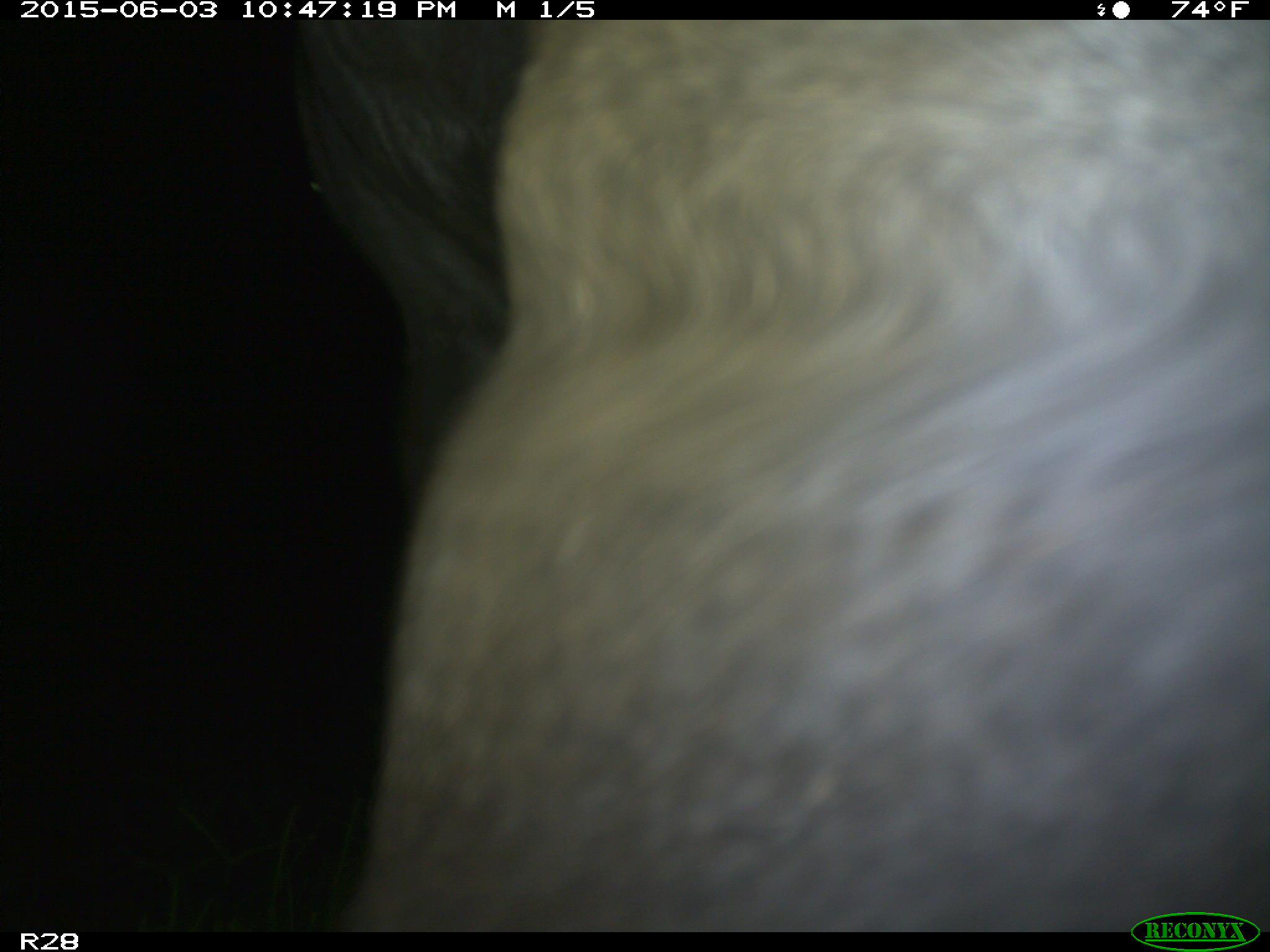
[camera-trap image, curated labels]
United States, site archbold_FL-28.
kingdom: Animalia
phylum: Chordata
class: Mammalia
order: Artiodactyla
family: Bovidae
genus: Bos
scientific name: Bos taurus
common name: domestic cow